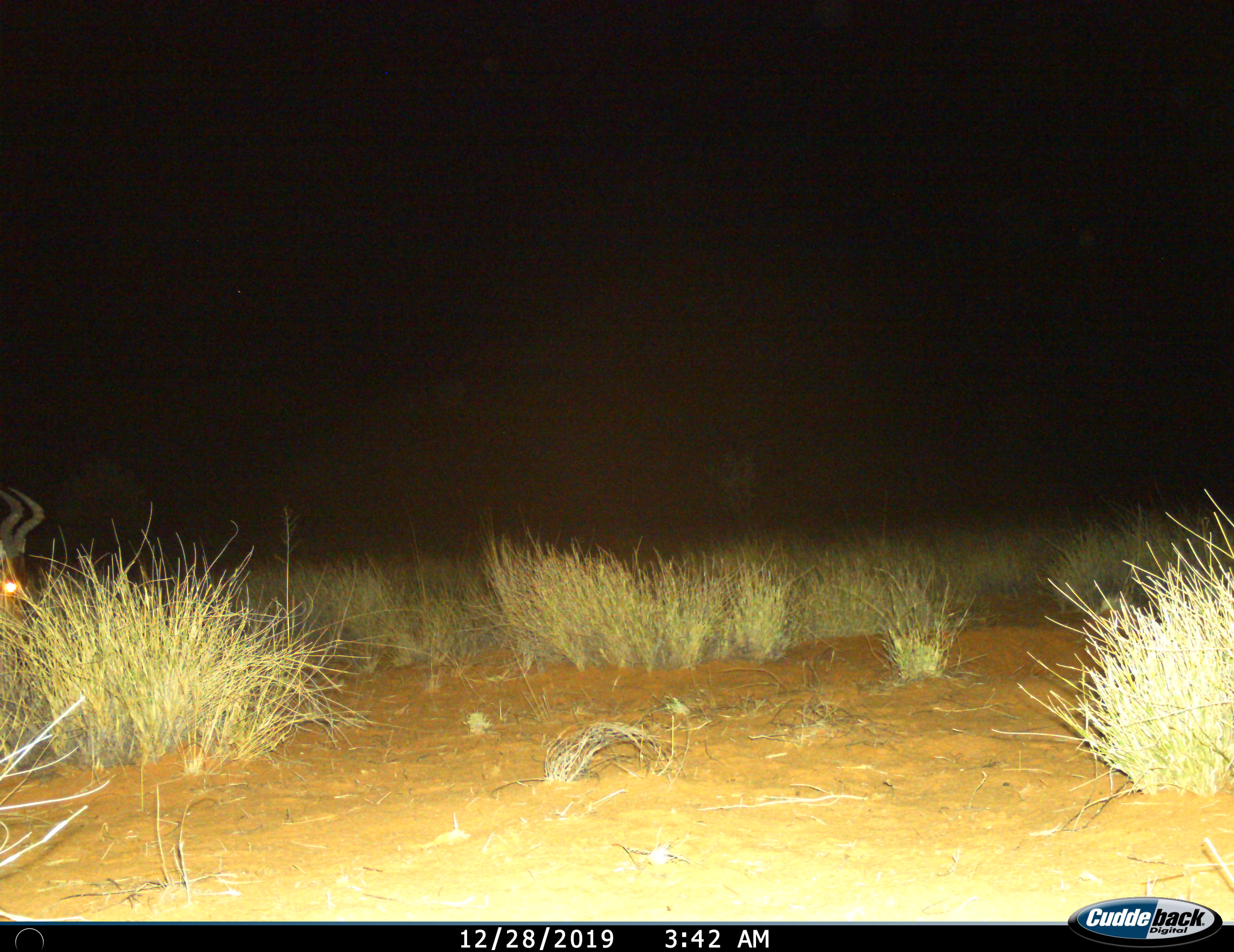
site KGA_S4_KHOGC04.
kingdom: Animalia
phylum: Chordata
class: Mammalia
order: Artiodactyla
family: Bovidae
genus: Alcelaphus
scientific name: Alcelaphus buselaphus caama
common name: red hartebeest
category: hartebeestred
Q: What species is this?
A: Hartebeestred (red hartebeest) (Alcelaphus buselaphus caama).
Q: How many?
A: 1.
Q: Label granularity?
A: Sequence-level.